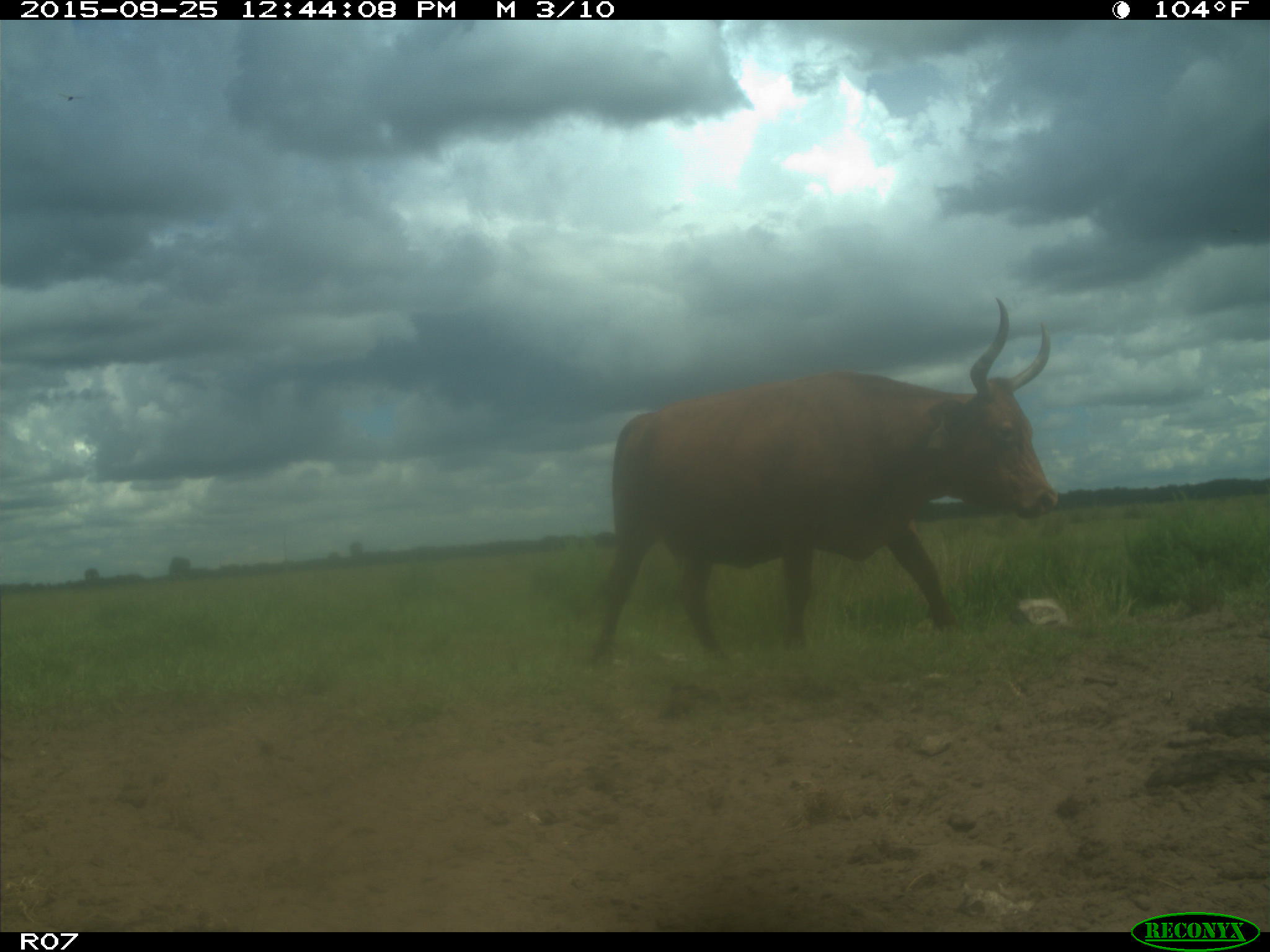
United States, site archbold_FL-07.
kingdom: Animalia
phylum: Chordata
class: Mammalia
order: Artiodactyla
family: Bovidae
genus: Bos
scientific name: Bos taurus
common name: domestic cow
Bos taurus (domestic cow).